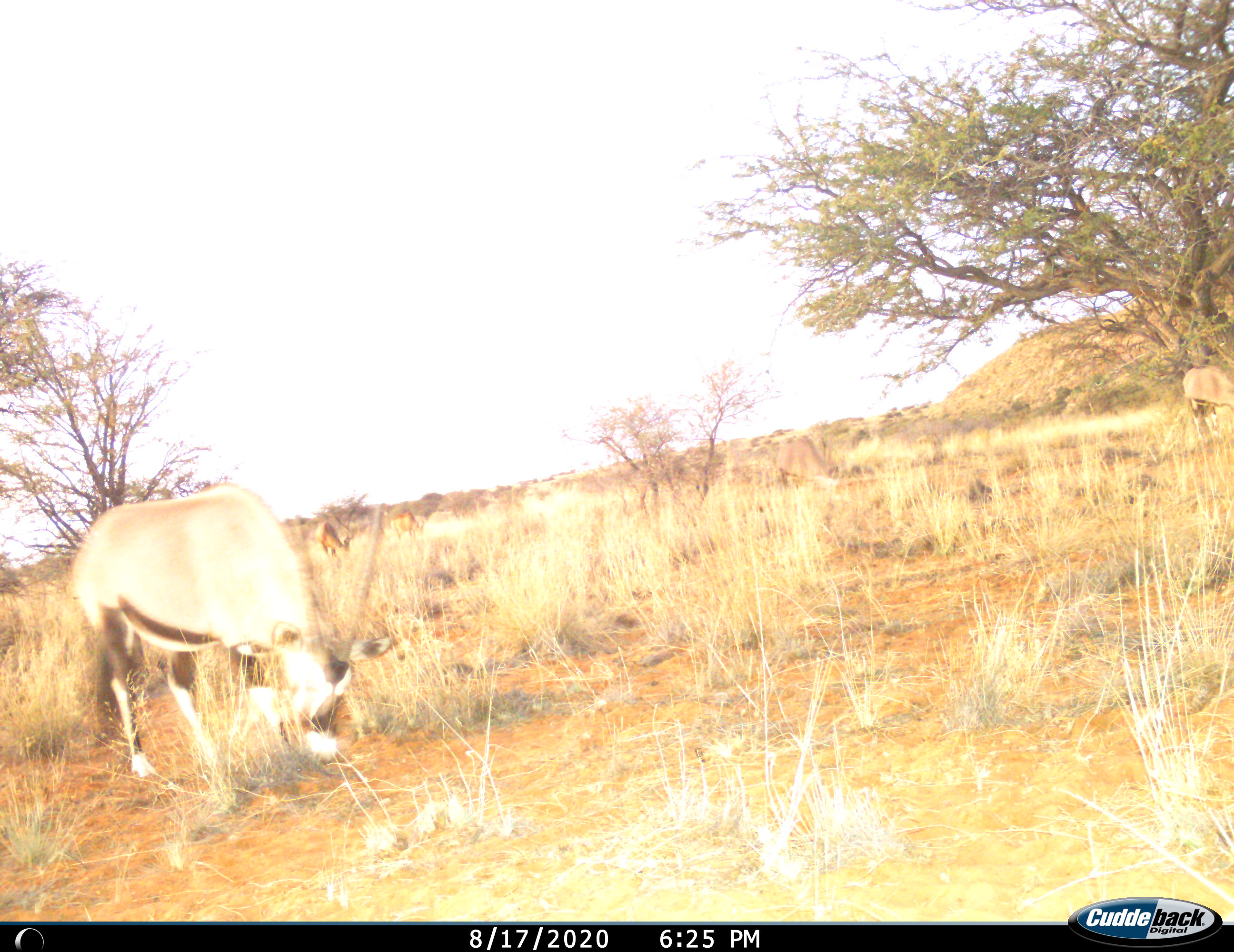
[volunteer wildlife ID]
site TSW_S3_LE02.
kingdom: Animalia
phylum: Chordata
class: Mammalia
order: Artiodactyla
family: Bovidae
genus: Oryx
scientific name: Oryx gazella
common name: gemsbok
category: oryx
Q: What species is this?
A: Oryx (gemsbok) (Oryx gazella).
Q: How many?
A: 3.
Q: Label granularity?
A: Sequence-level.